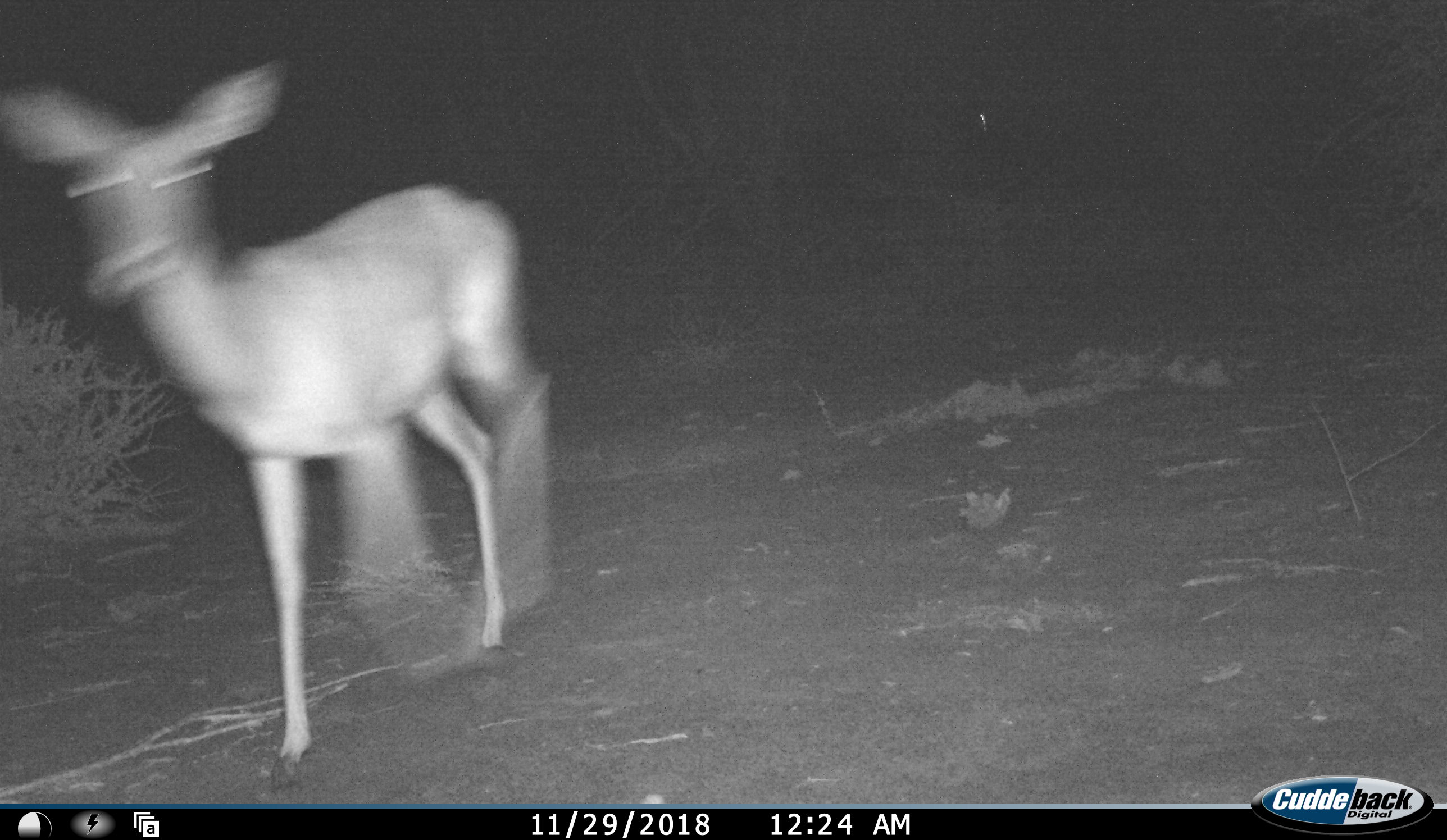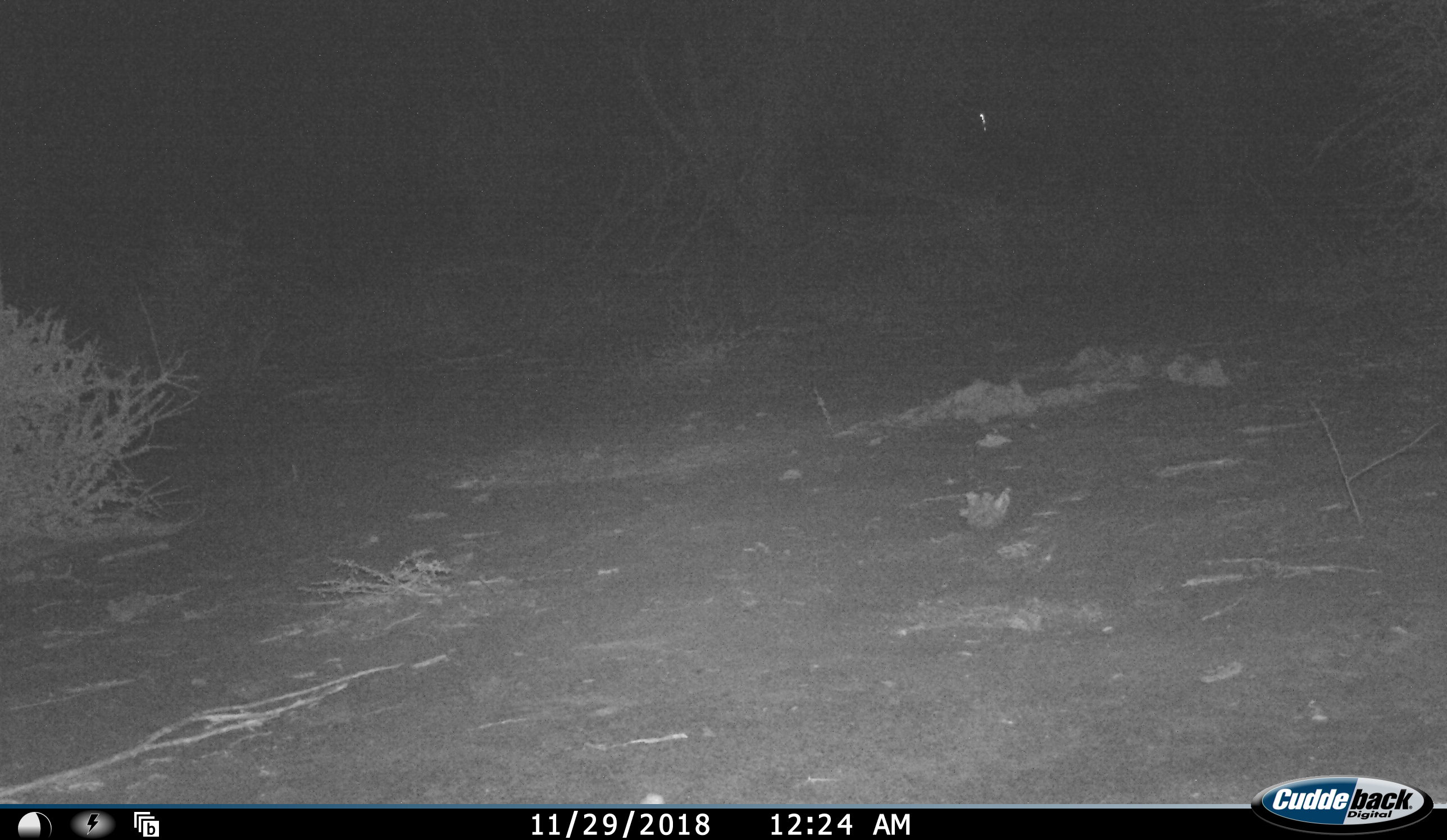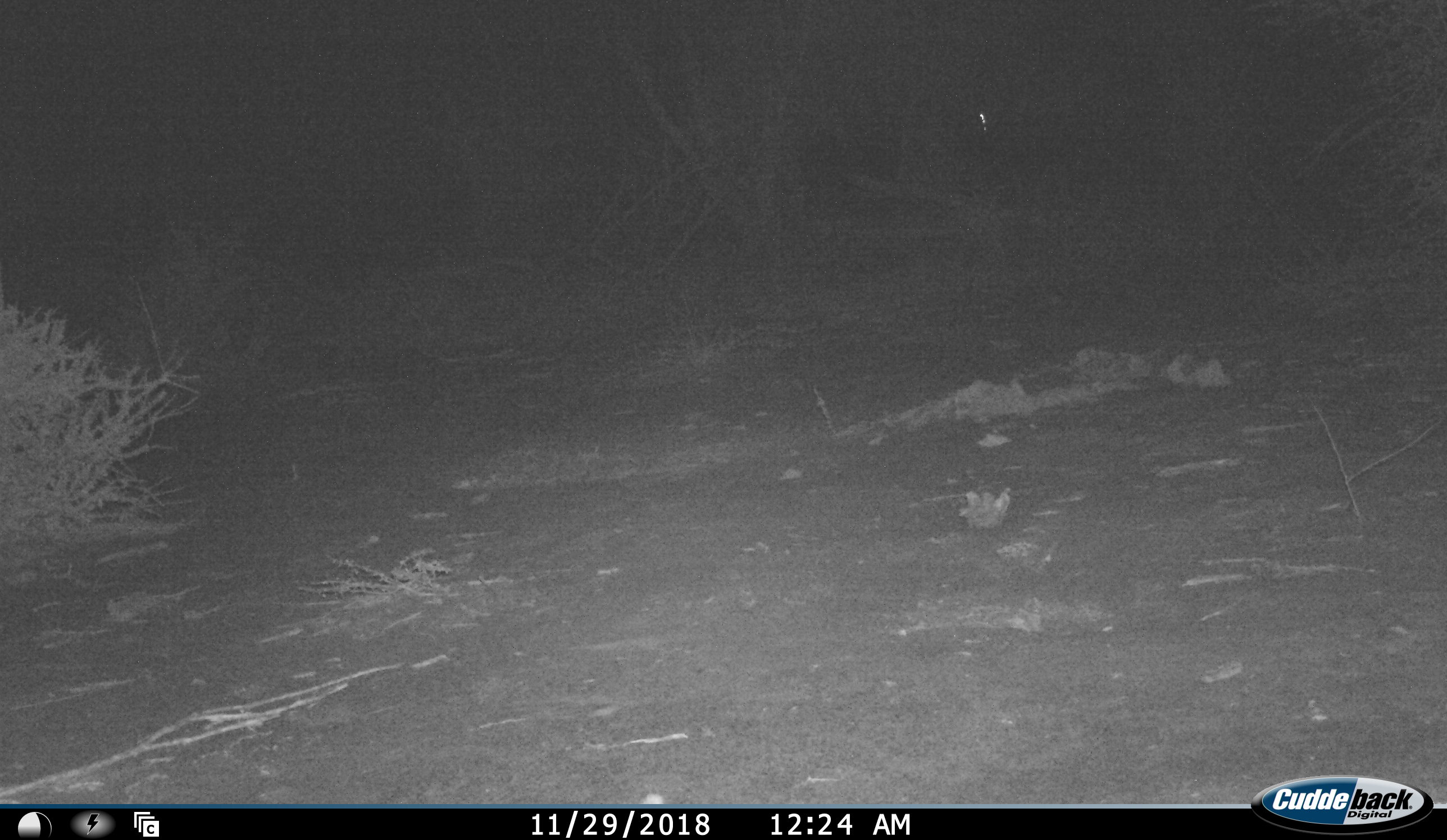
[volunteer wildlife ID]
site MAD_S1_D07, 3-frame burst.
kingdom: Animalia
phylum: Chordata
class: Mammalia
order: Artiodactyla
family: Bovidae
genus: Aepyceros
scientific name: Aepyceros melampus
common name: impala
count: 1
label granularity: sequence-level